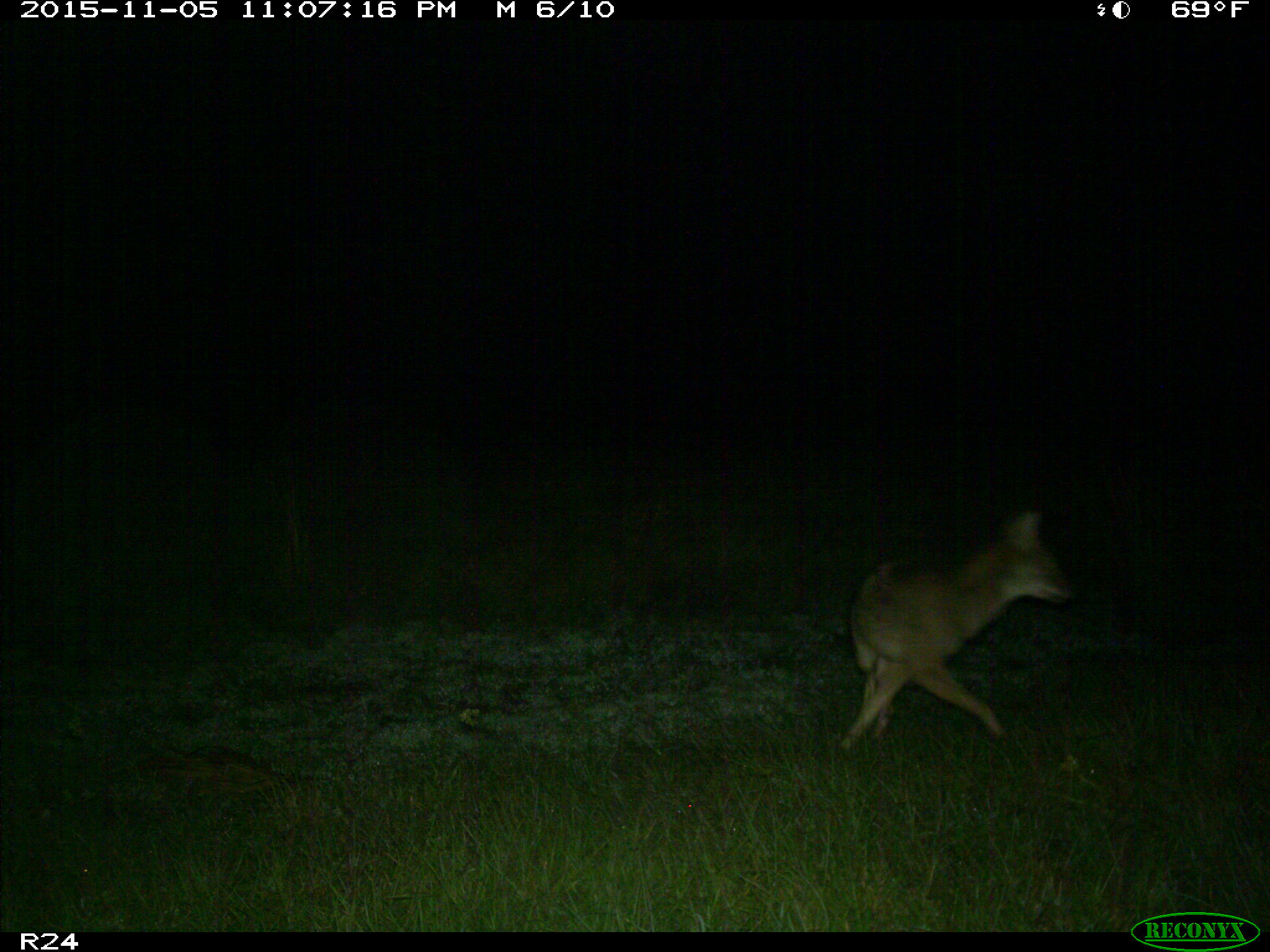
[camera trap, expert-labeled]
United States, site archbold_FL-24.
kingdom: Animalia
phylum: Chordata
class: Mammalia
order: Carnivora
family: Canidae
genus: Canis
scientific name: Canis latrans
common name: coyote